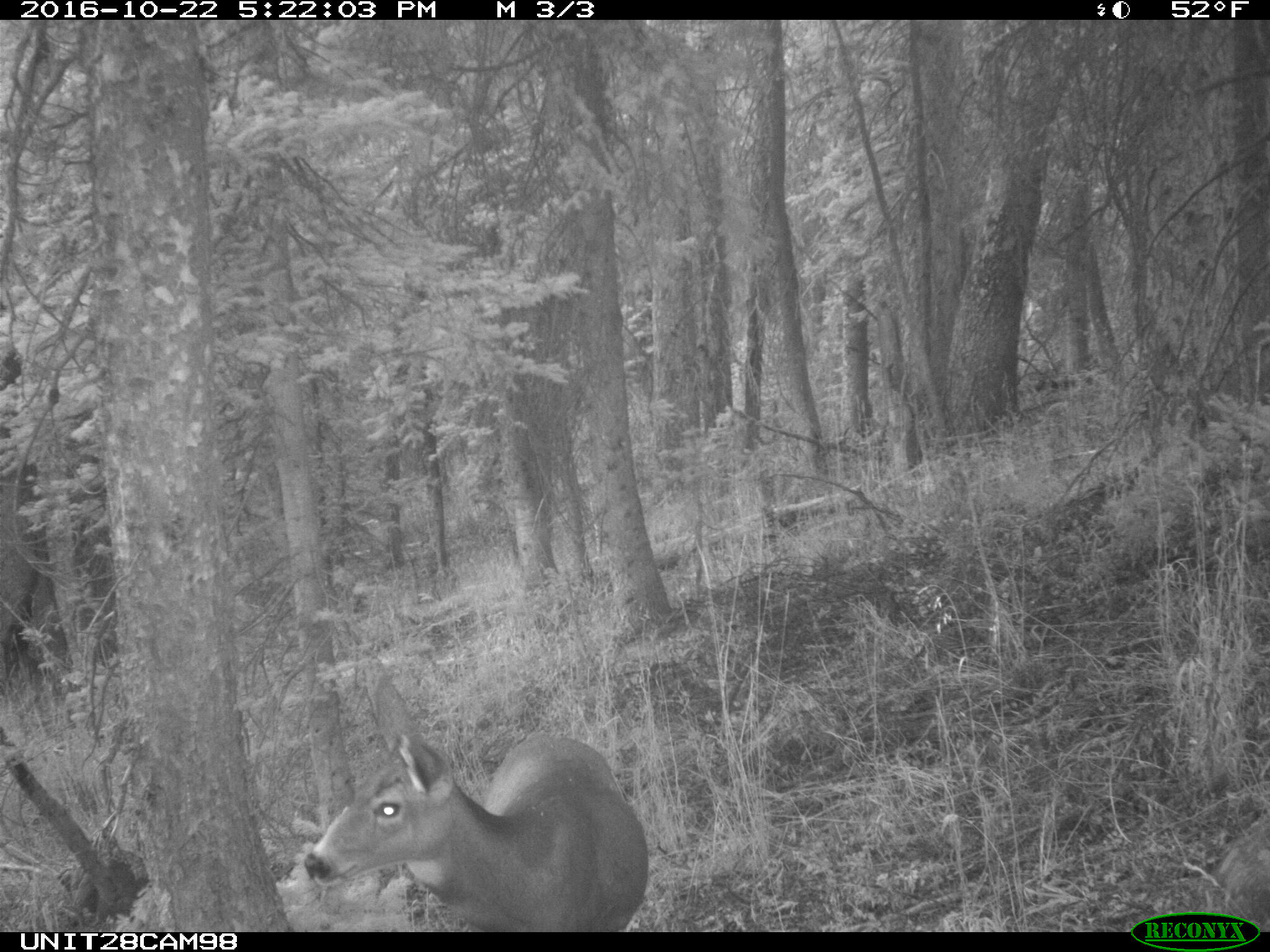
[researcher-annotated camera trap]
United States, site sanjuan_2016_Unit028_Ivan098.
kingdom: Animalia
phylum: Chordata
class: Mammalia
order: Artiodactyla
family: Cervidae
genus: Odocoileus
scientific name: Odocoileus hemionus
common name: mule deer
Odocoileus hemionus (mule deer).